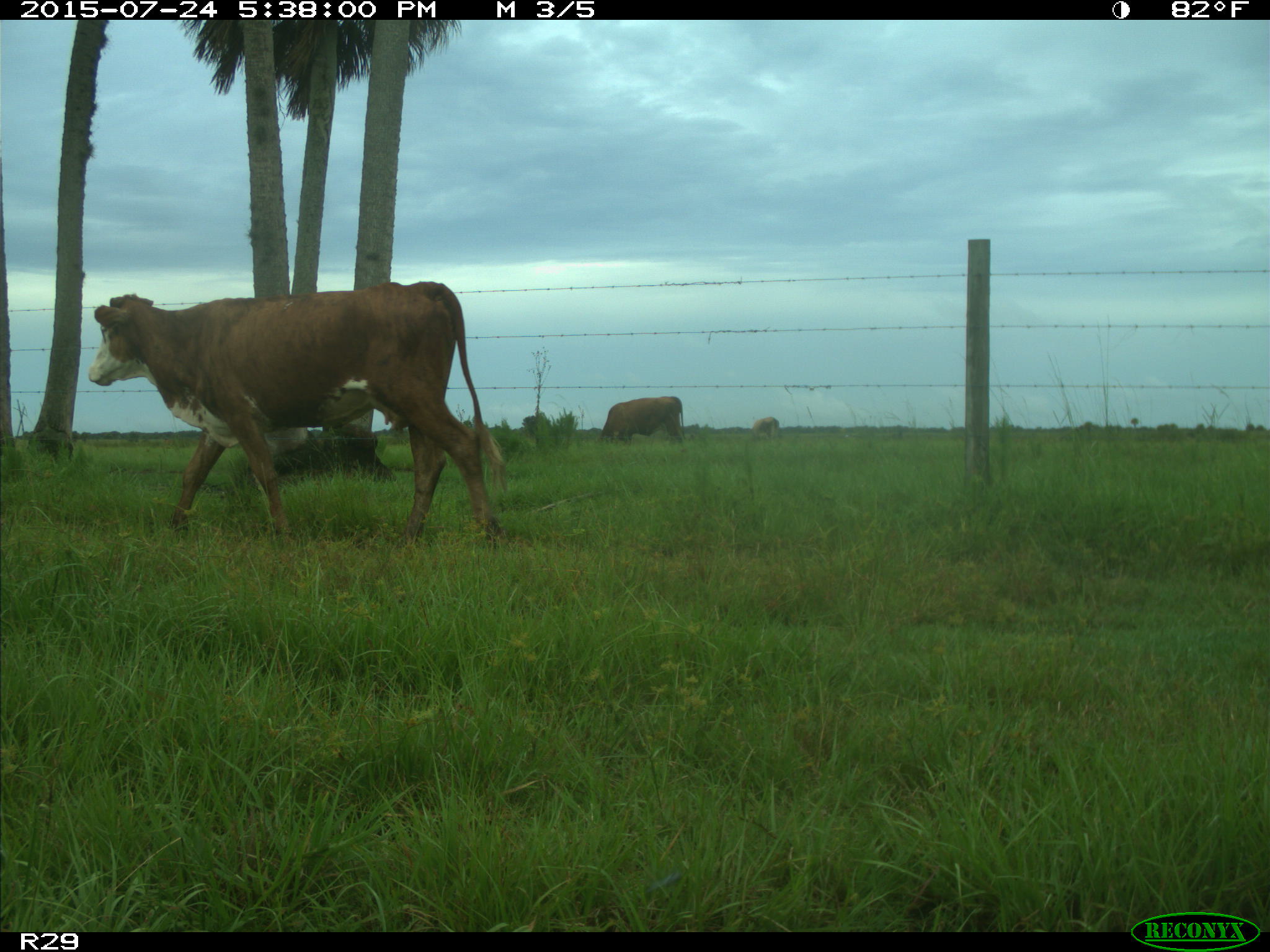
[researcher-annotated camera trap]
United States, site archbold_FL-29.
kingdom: Animalia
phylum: Chordata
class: Mammalia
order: Artiodactyla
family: Bovidae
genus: Bos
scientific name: Bos taurus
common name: domestic cow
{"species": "Bos taurus (domestic cow)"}